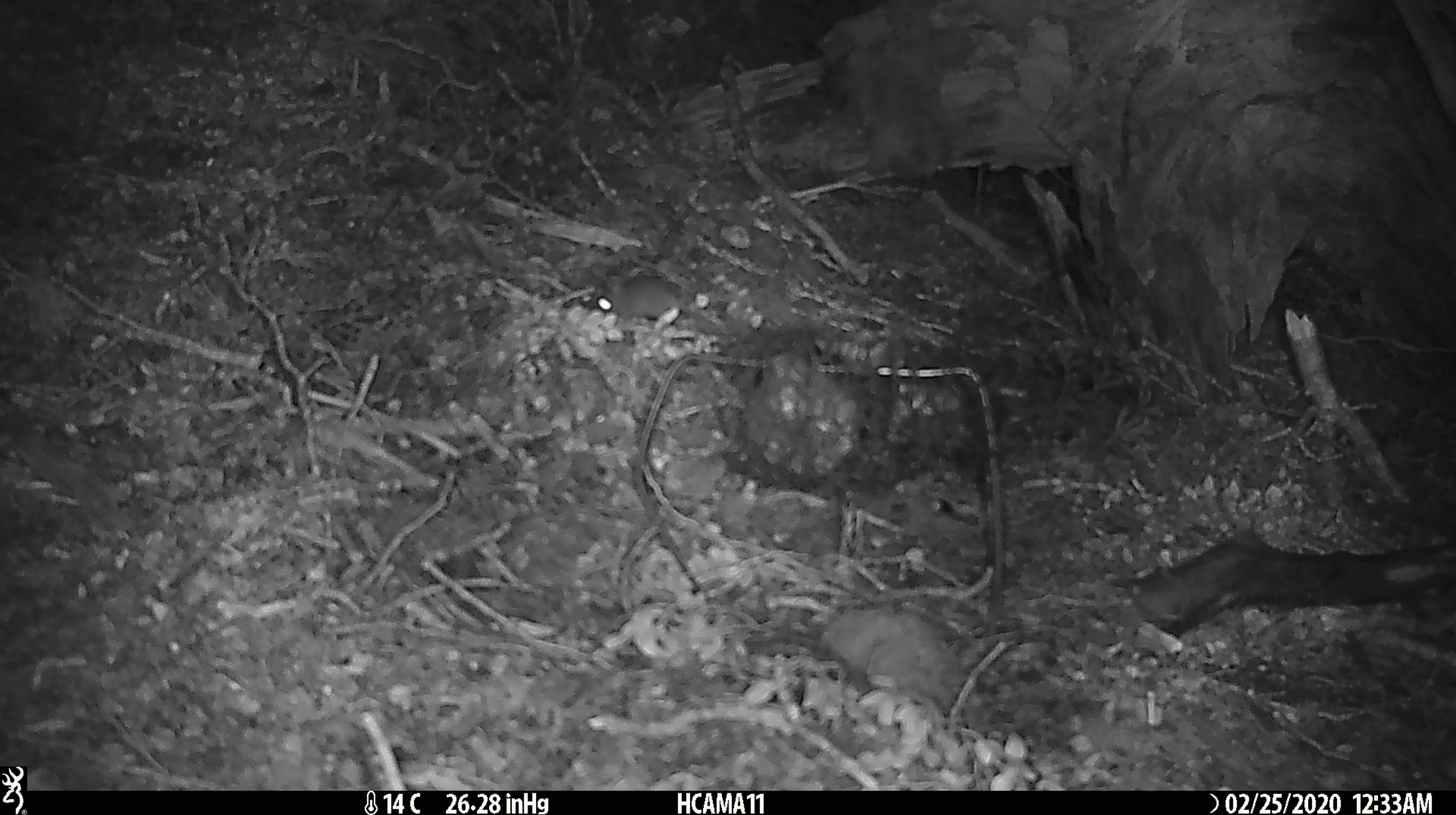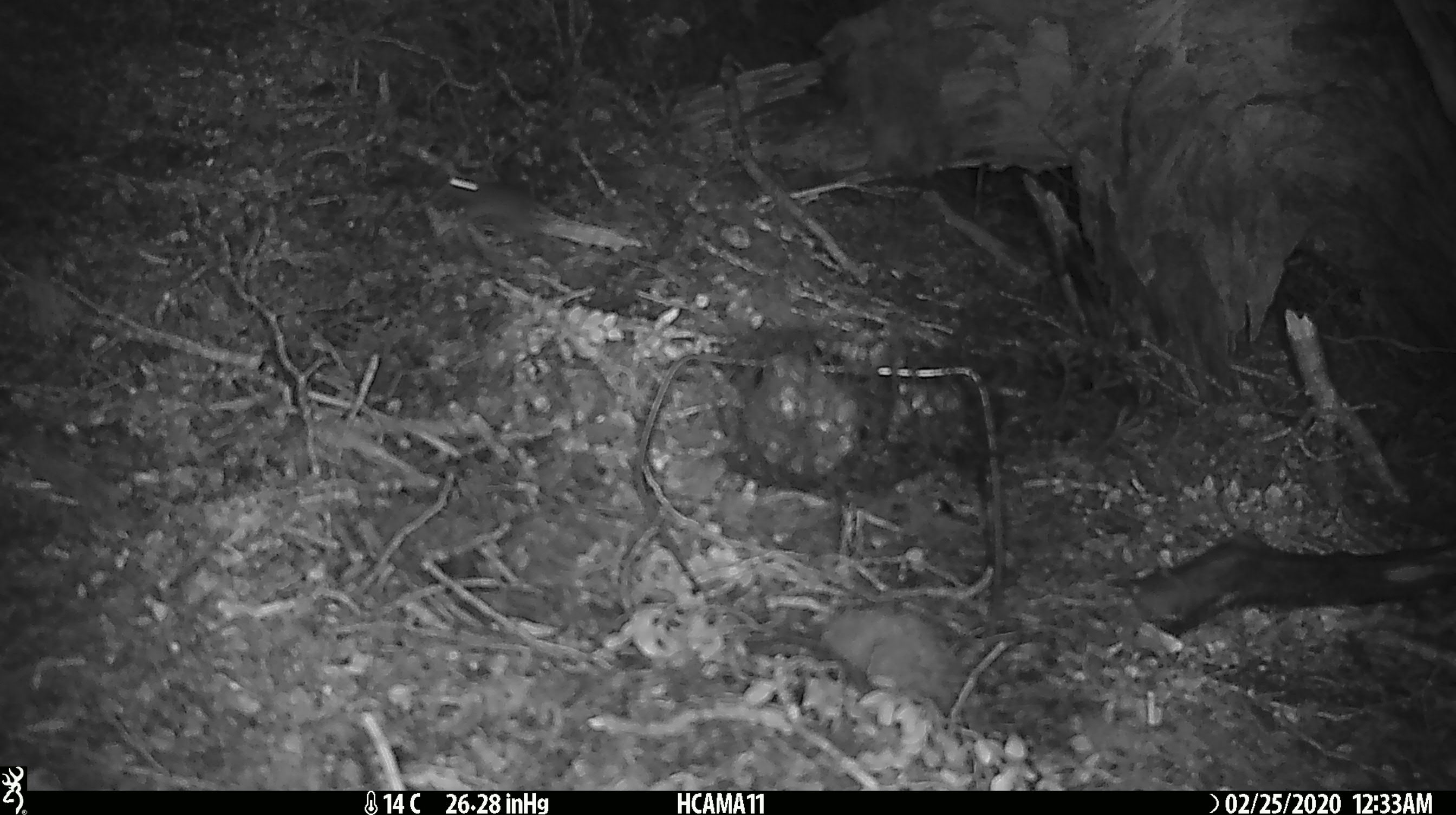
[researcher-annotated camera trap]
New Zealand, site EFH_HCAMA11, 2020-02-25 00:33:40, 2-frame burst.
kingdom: Animalia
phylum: Chordata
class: Mammalia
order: Rodentia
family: Muridae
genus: Mus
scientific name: Mus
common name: mouse